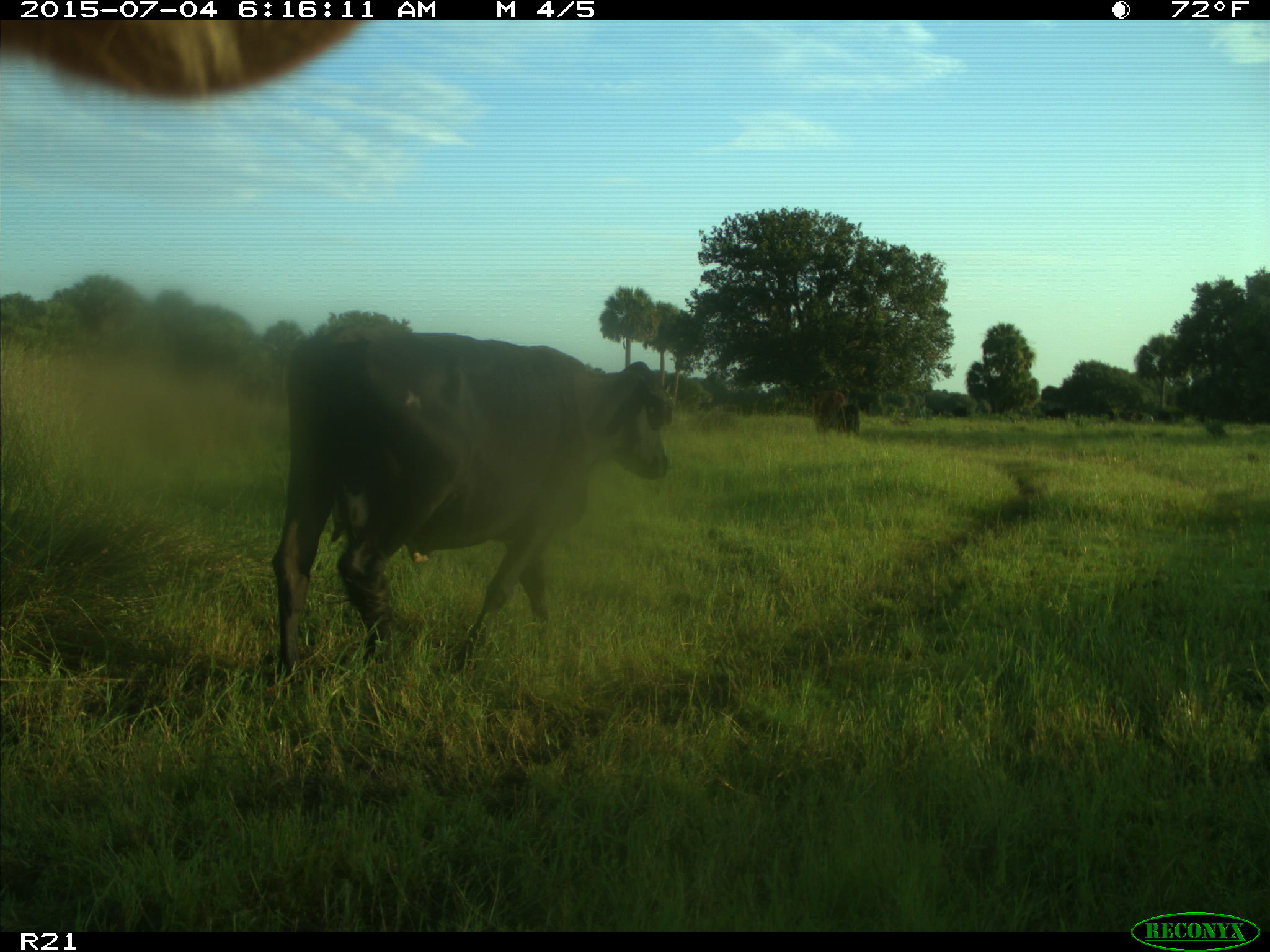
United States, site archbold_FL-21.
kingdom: Animalia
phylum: Chordata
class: Mammalia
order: Artiodactyla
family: Bovidae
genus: Bos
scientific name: Bos taurus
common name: domestic cow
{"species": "Bos taurus (domestic cow)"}